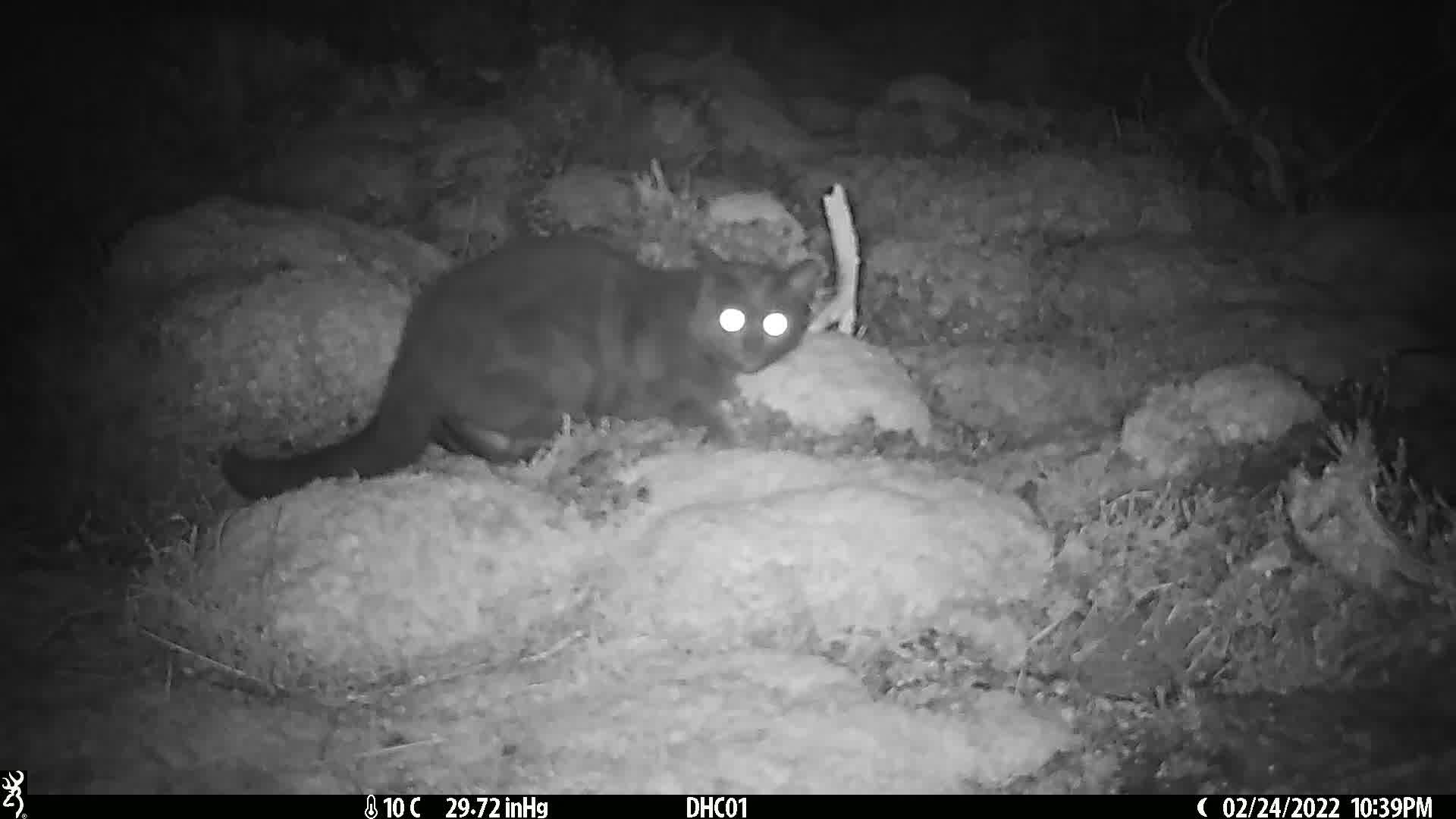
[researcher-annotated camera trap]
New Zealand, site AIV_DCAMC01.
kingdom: Animalia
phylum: Chordata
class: Mammalia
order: Carnivora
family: Felidae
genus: Felis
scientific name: Felis catus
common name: domestic cat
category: cat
Cat (domestic cat) (Felis catus).